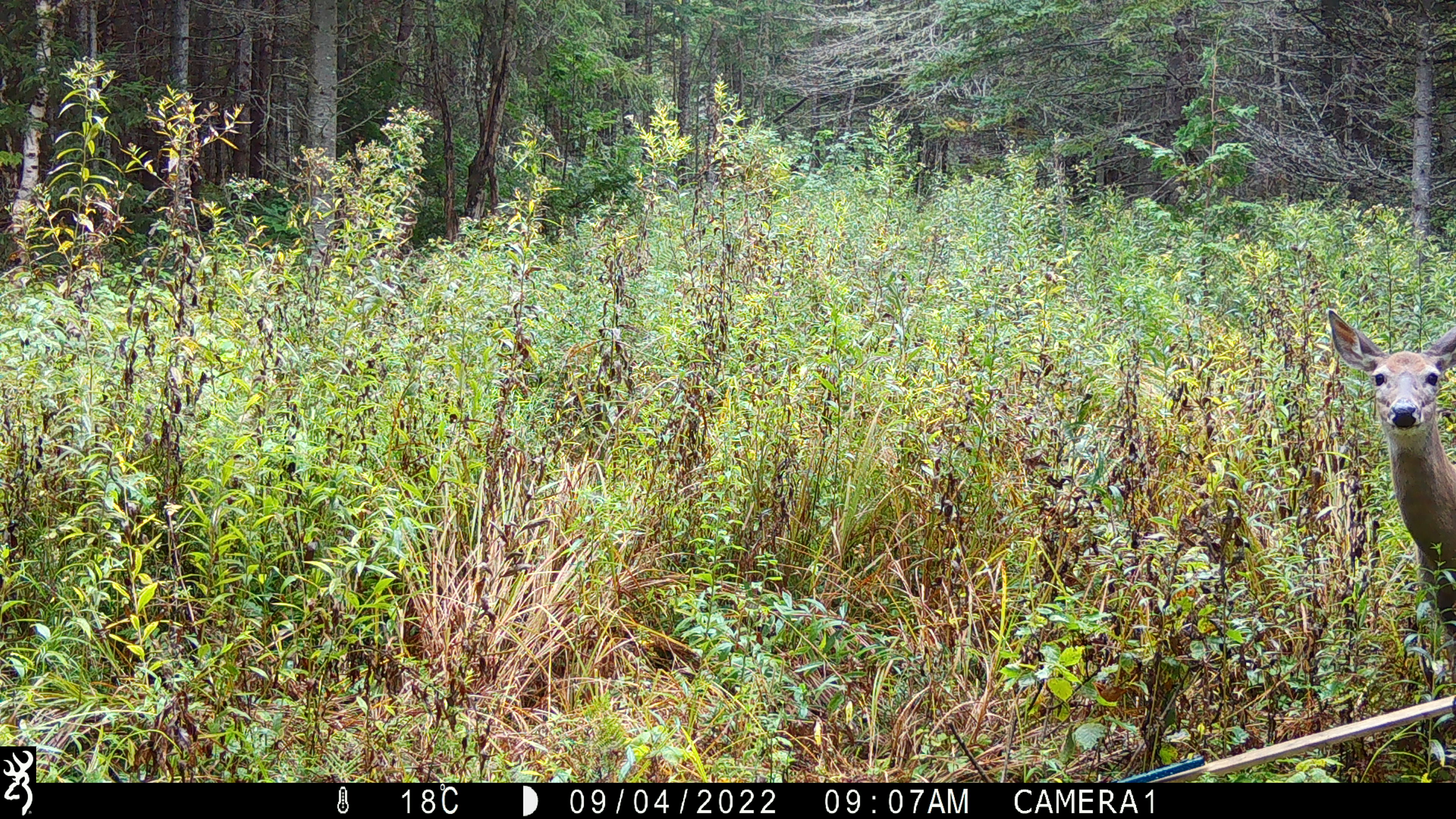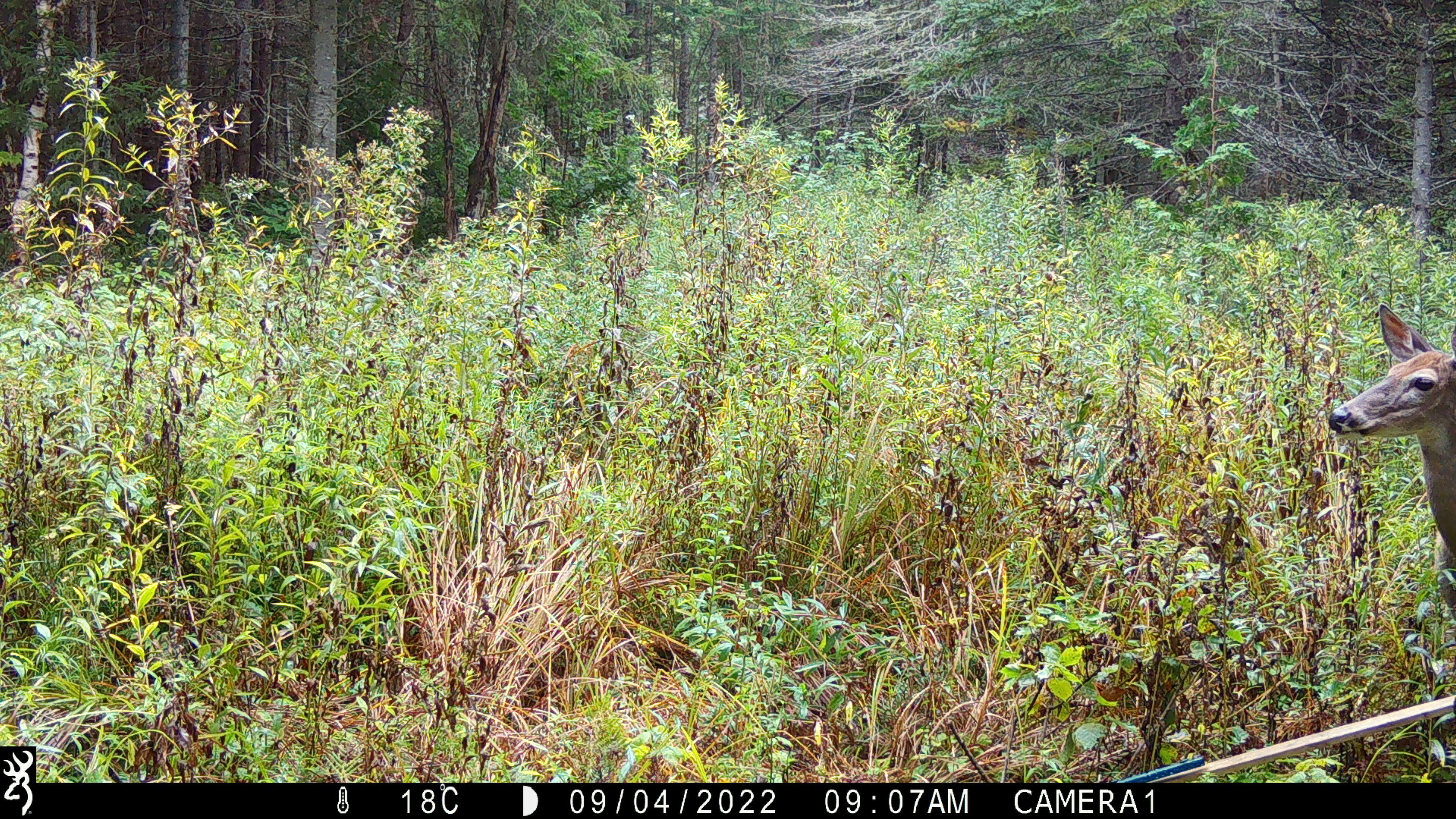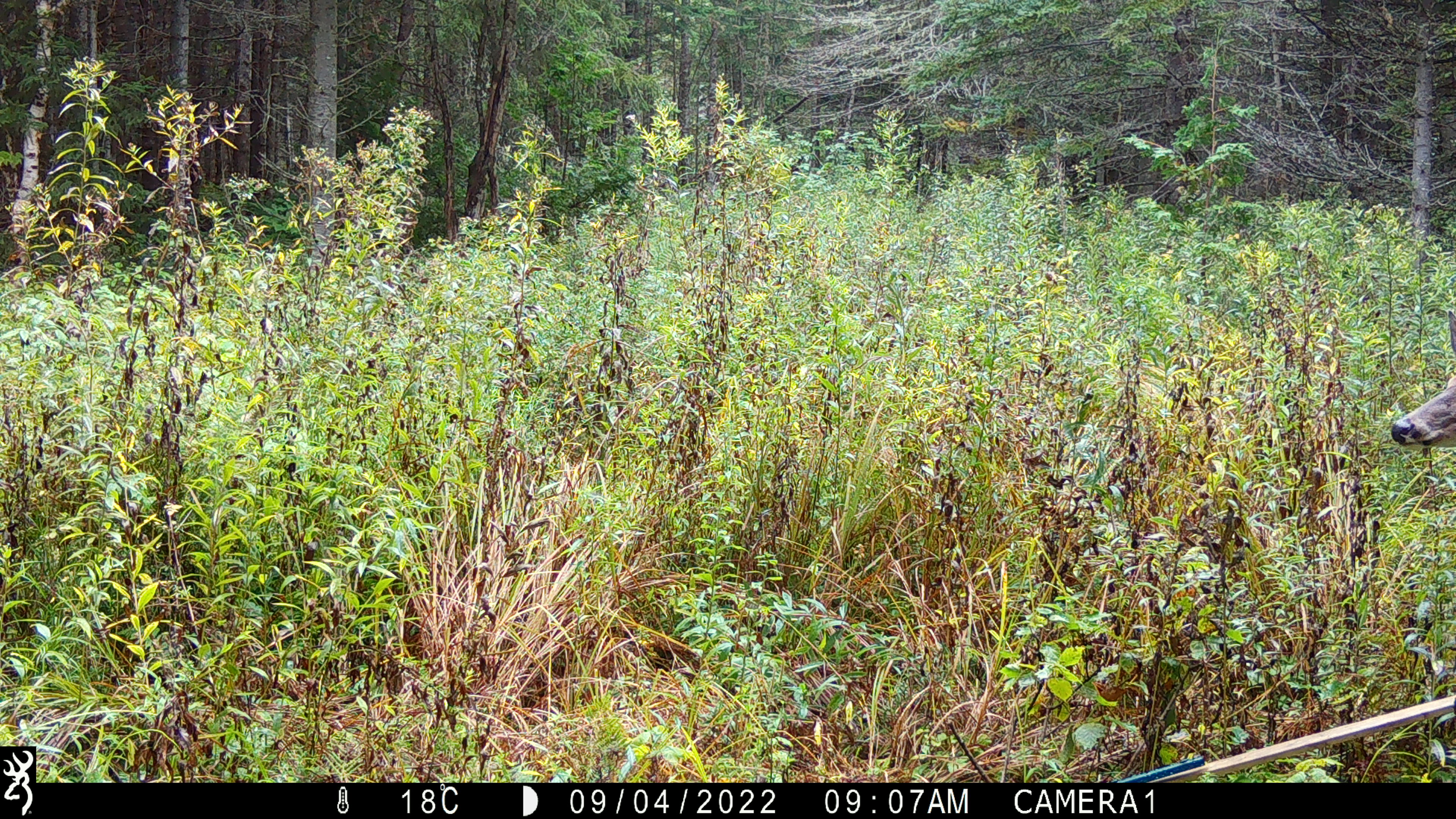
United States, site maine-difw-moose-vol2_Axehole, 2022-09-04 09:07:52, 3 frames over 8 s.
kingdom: Animalia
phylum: Chordata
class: Mammalia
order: Artiodactyla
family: Cervidae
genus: Odocoileus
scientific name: Odocoileus virginianus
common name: white-tailed deer